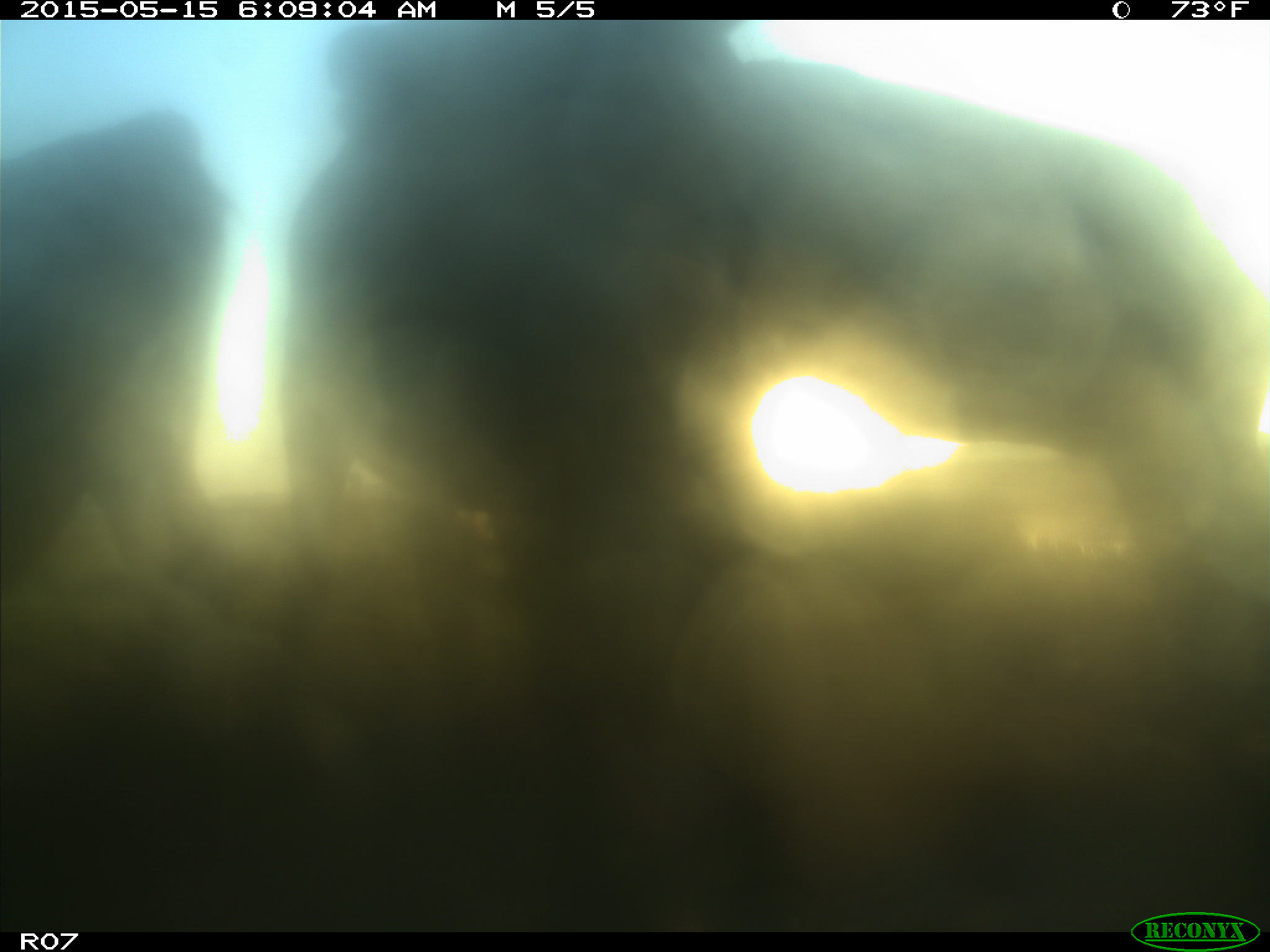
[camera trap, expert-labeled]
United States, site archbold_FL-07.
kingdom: Animalia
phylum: Chordata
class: Mammalia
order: Artiodactyla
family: Bovidae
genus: Bos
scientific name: Bos taurus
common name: domestic cow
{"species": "Bos taurus (domestic cow)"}